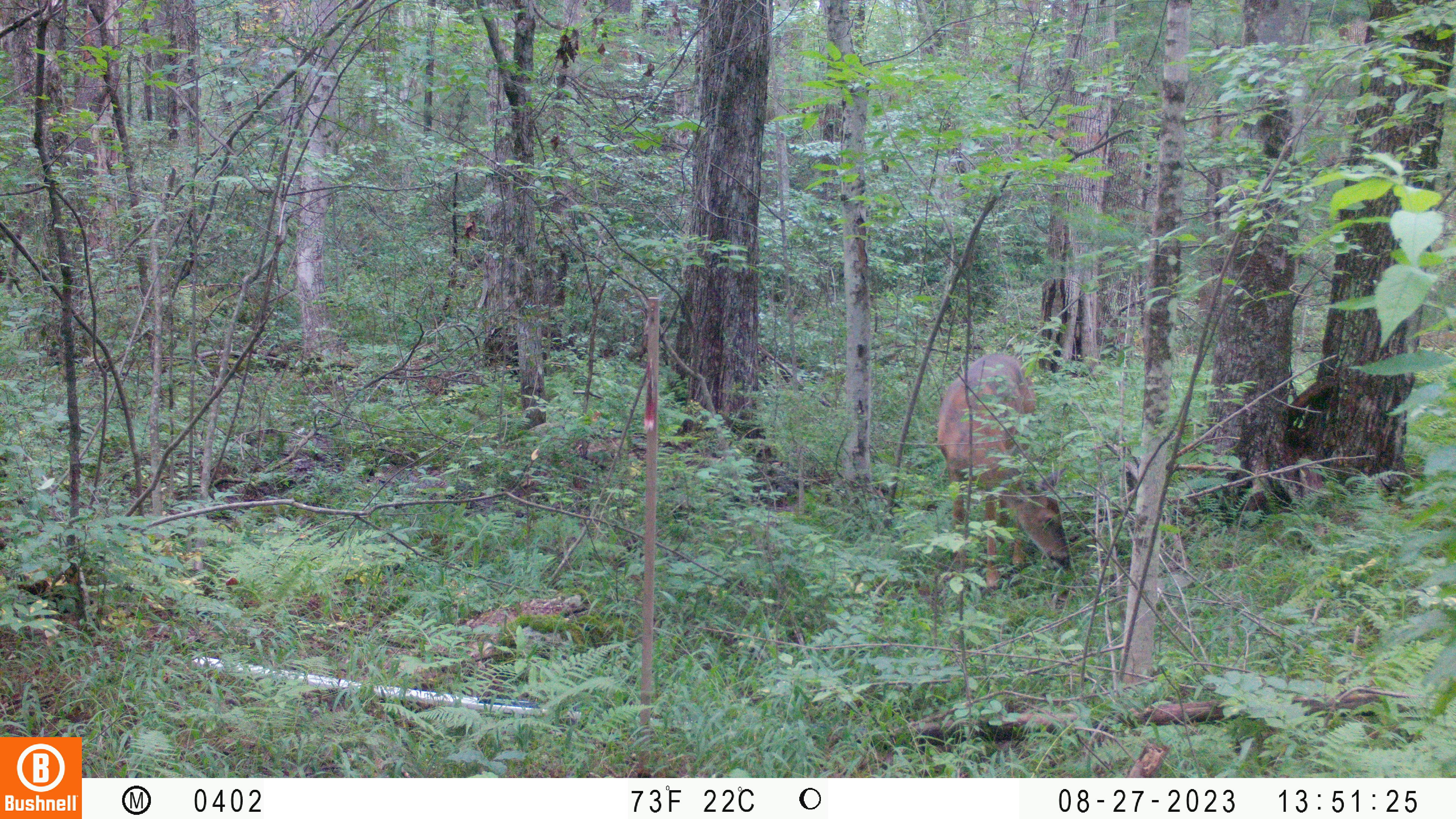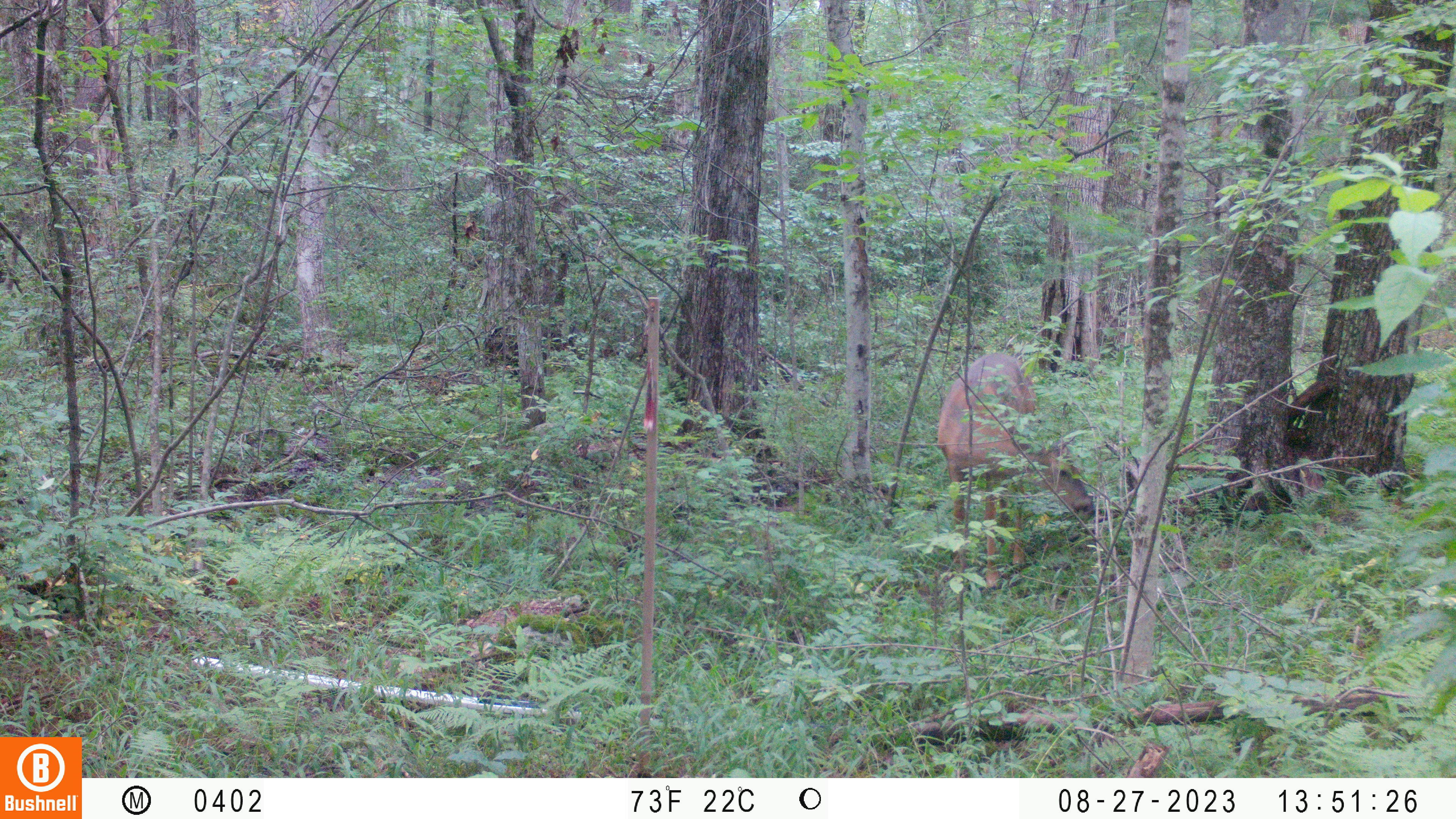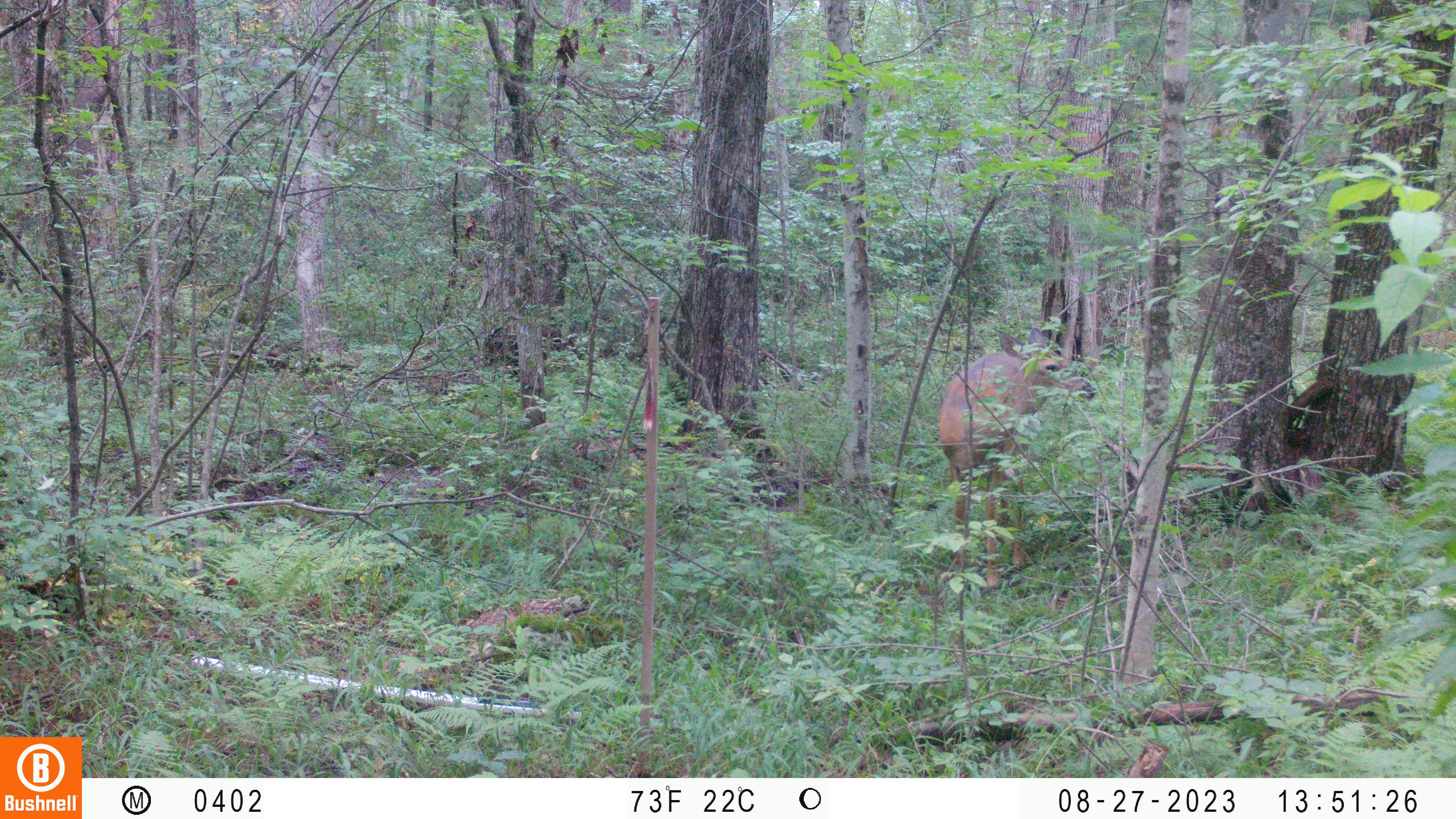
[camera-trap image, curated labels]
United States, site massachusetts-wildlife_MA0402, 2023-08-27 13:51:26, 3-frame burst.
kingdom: Animalia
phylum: Chordata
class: Mammalia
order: Artiodactyla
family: Cervidae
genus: Odocoileus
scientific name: Odocoileus virginianus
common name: white-tailed deer